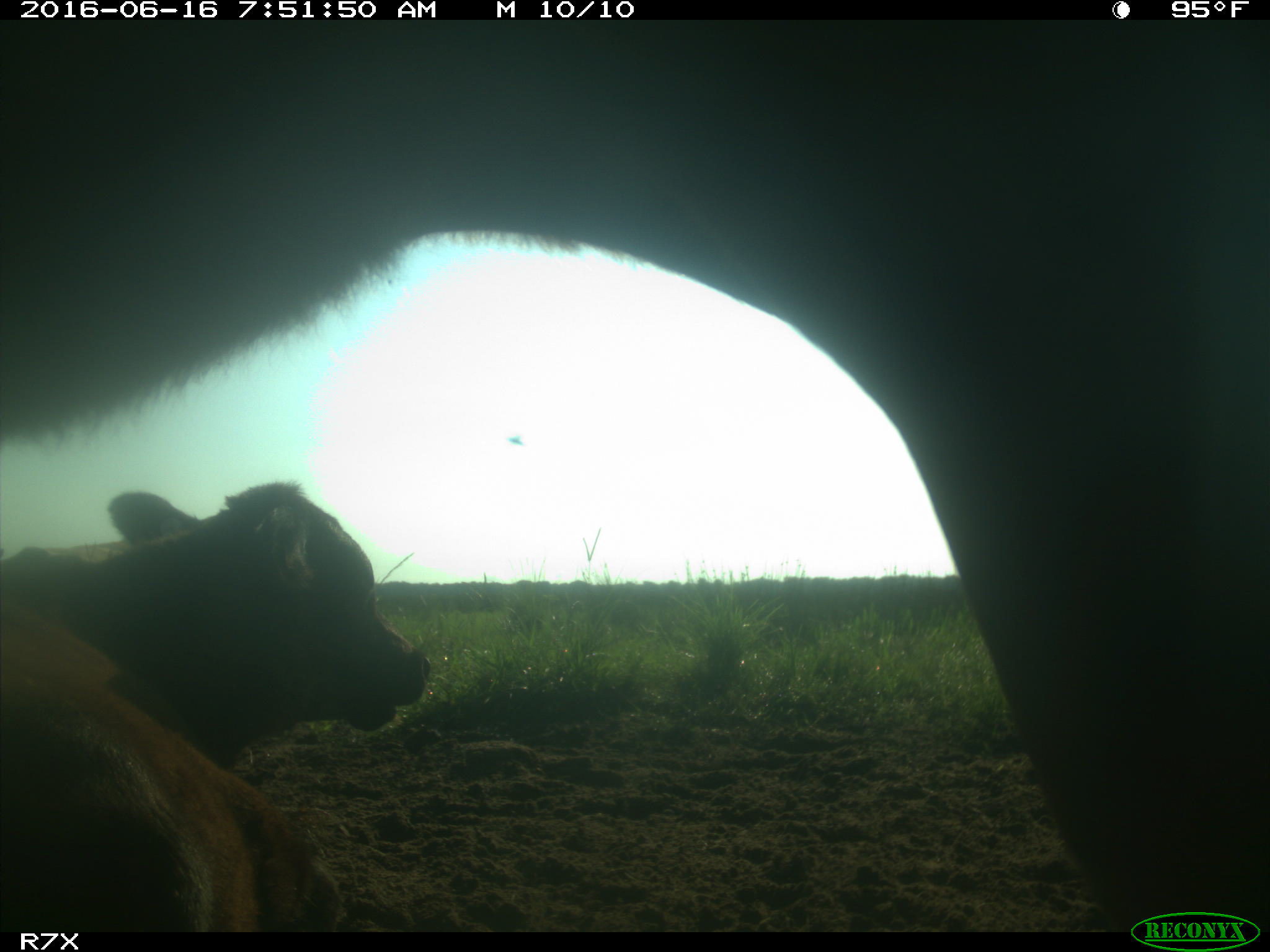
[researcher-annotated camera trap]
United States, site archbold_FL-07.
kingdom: Animalia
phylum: Chordata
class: Mammalia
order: Artiodactyla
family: Bovidae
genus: Bos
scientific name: Bos taurus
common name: domestic cow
Bos taurus (domestic cow).